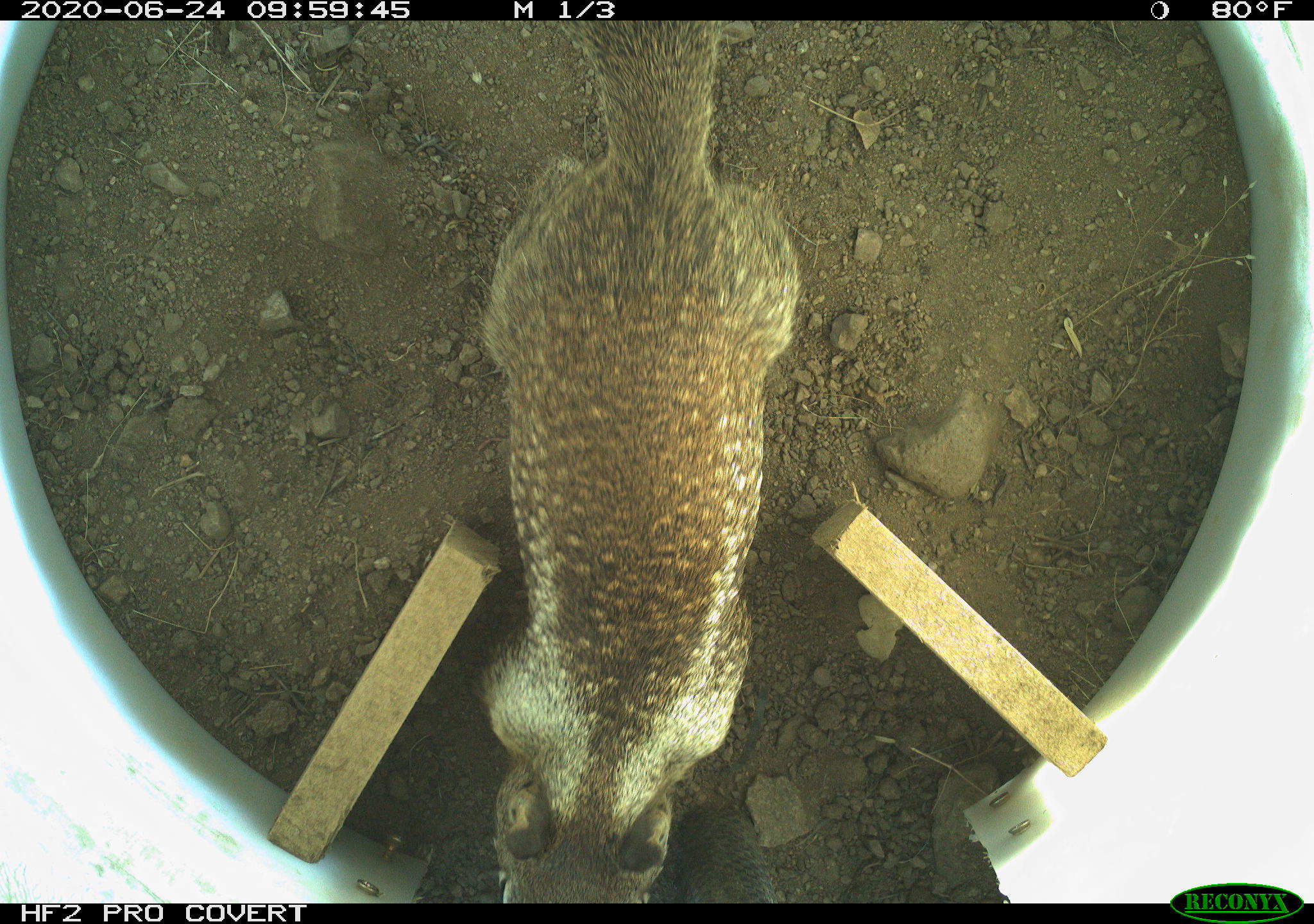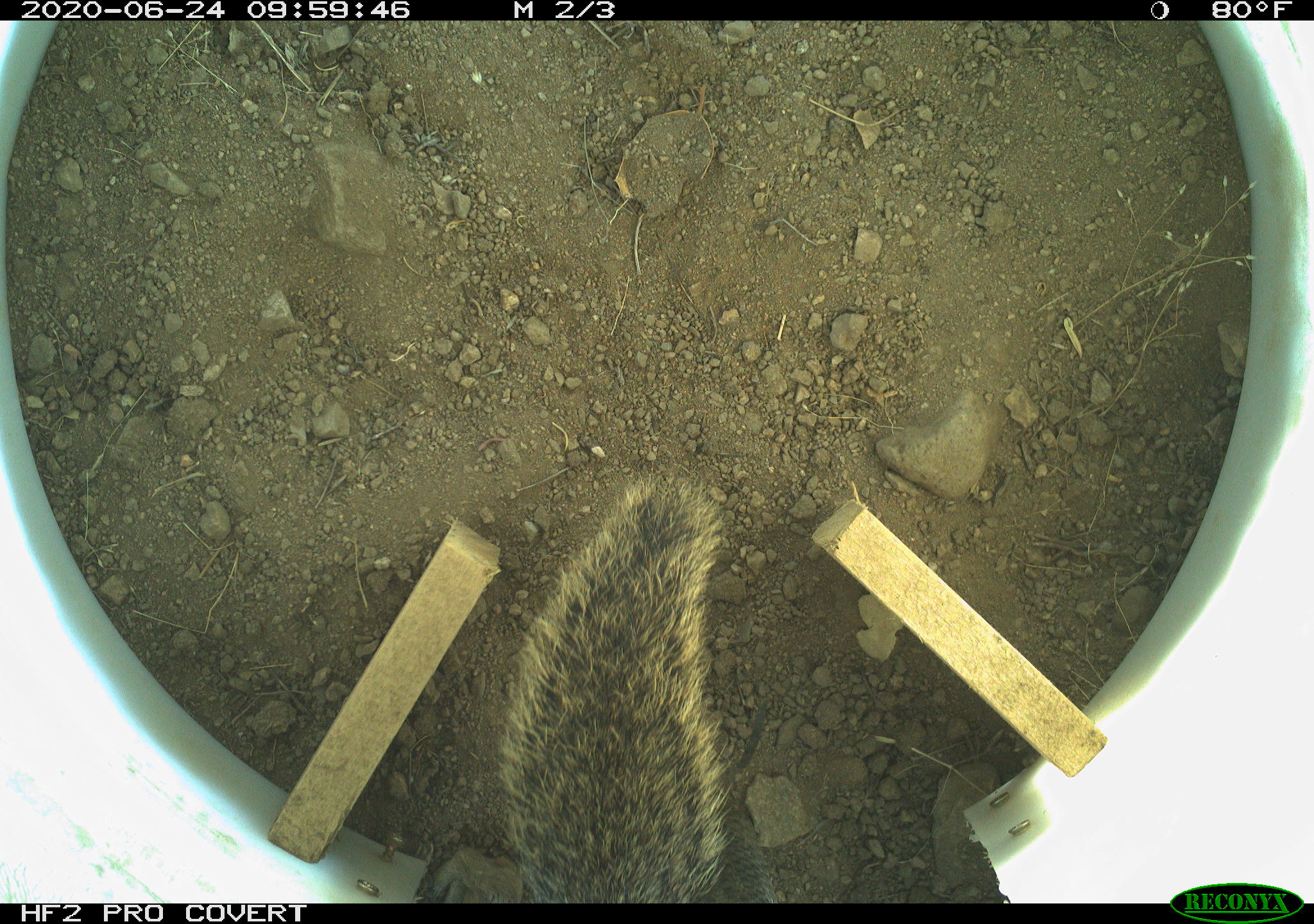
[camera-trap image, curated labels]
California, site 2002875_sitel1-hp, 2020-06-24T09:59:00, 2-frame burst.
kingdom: Animalia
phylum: Chordata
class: Mammalia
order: Rodentia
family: Sciuridae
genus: Otospermophilus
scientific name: Otospermophilus beecheyi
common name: california ground squirrel